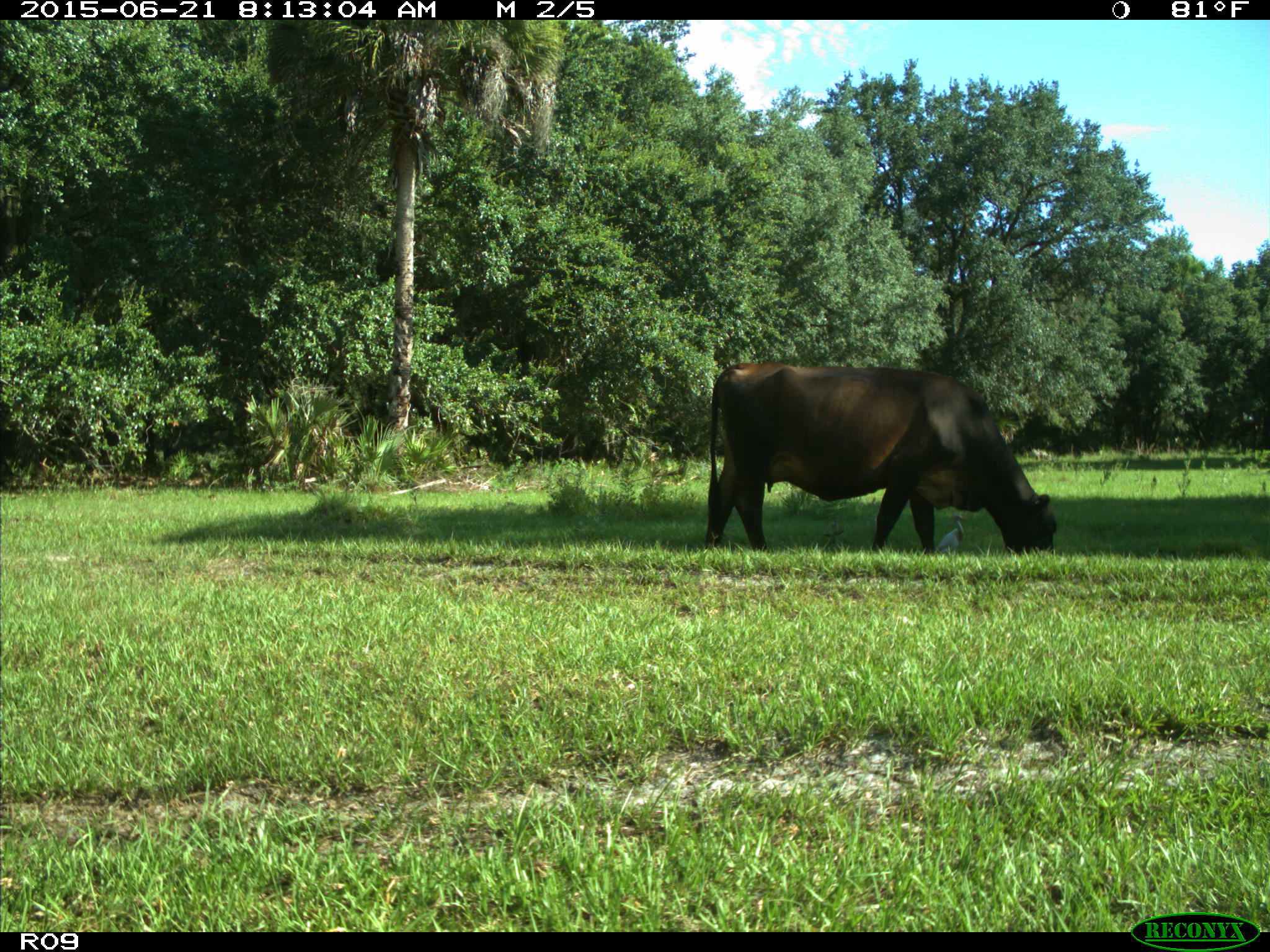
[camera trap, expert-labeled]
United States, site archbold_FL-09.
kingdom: Animalia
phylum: Chordata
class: Mammalia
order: Artiodactyla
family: Bovidae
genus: Bos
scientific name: Bos taurus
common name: domestic cow